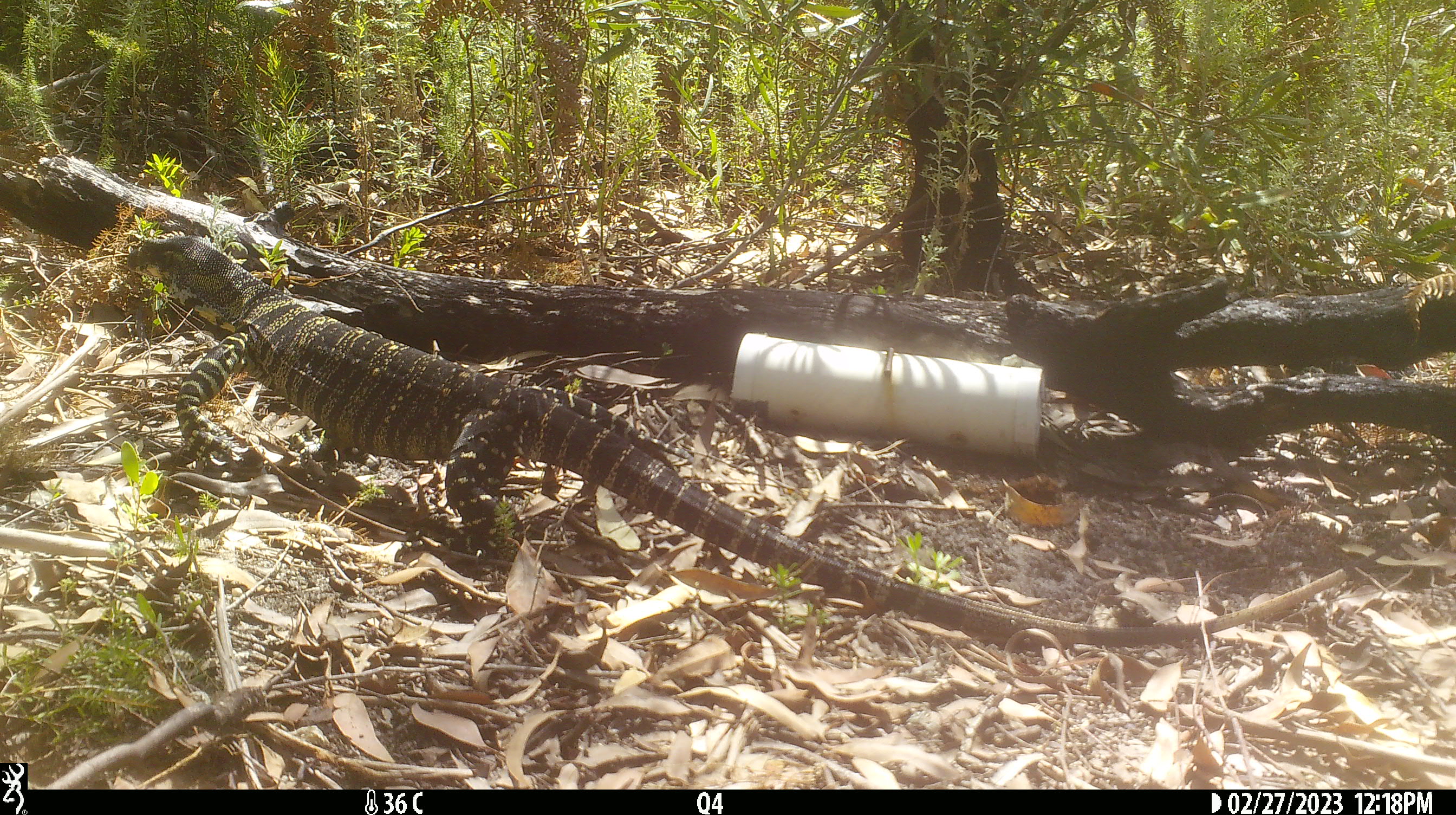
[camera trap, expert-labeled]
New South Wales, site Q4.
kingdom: Animalia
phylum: Chordata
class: Reptilia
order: Squamata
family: Varanidae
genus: Varanus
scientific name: Varanus varius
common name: lace monitor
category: goanna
Goanna (lace monitor) (Varanus varius).